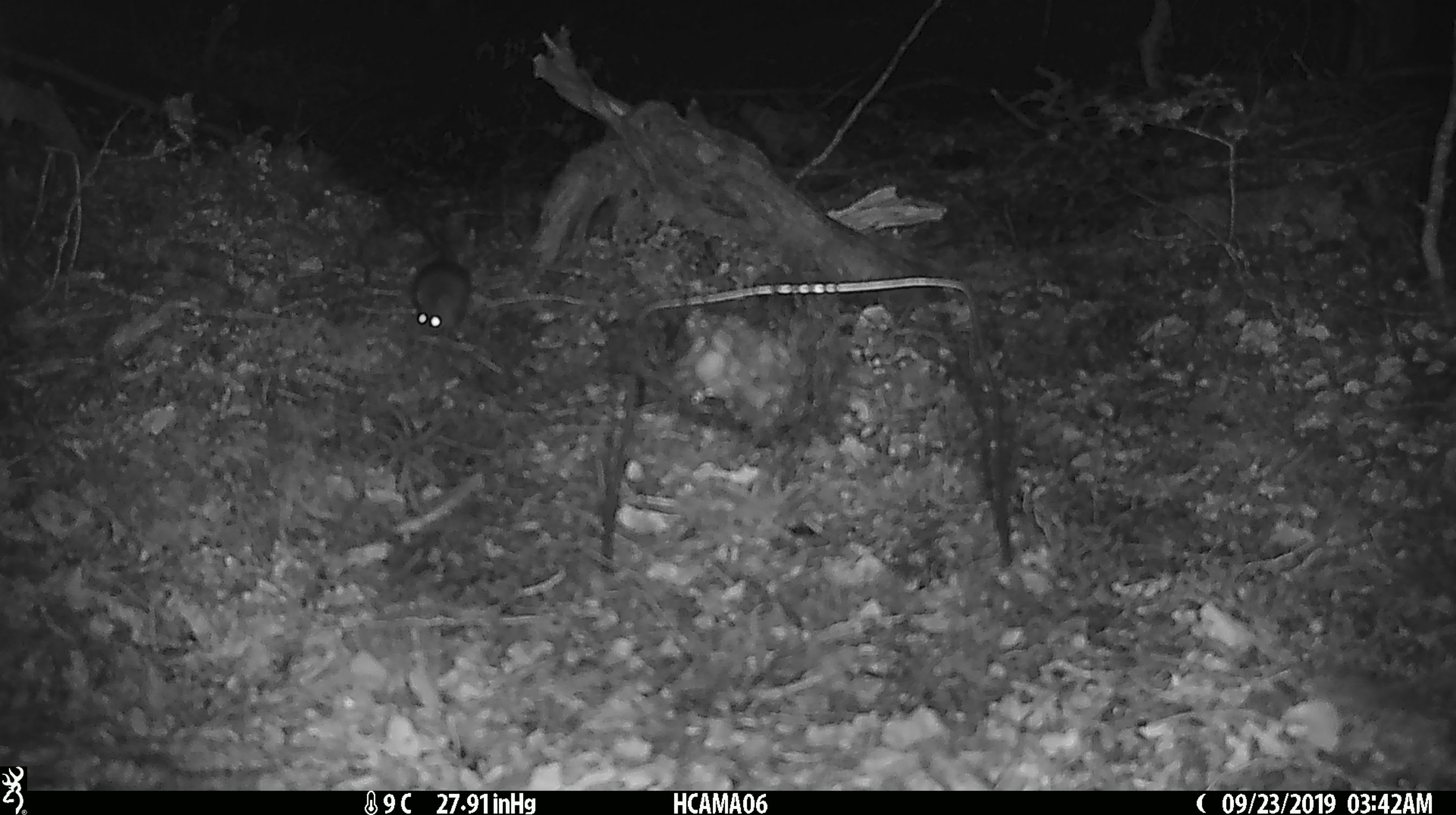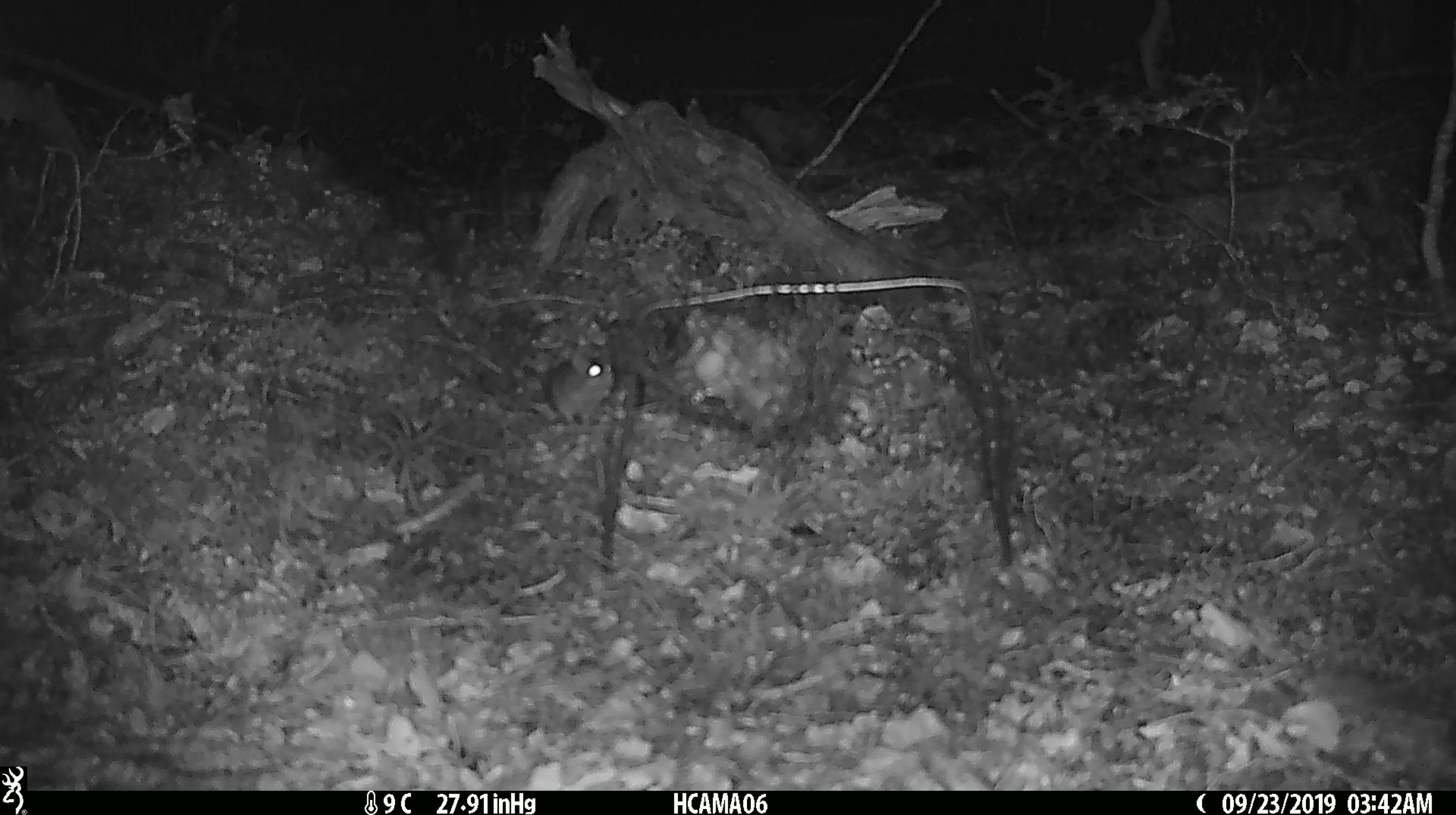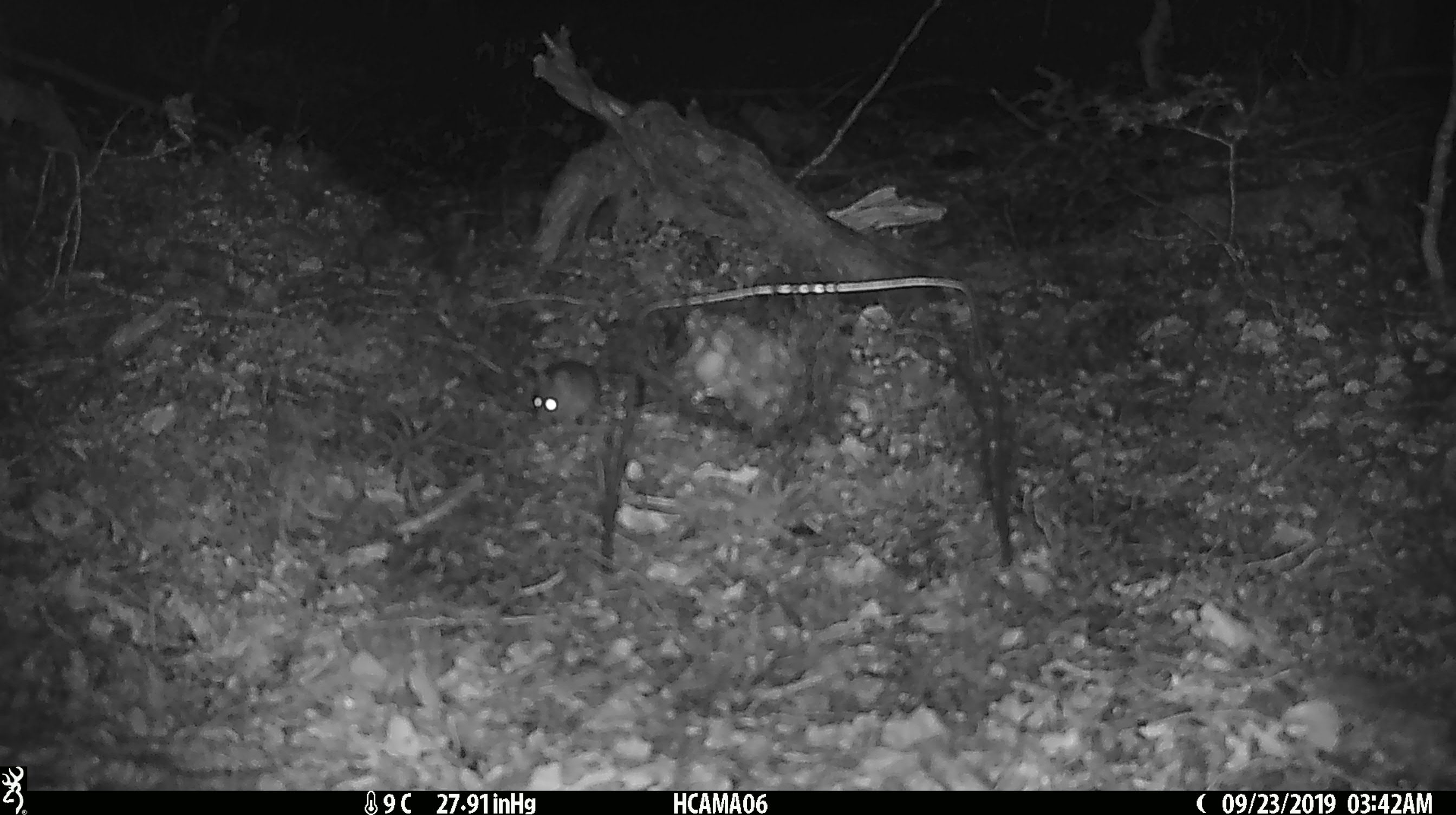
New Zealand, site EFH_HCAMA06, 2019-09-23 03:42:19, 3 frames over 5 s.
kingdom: Animalia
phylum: Chordata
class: Mammalia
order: Rodentia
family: Muridae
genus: Mus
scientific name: Mus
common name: mouse